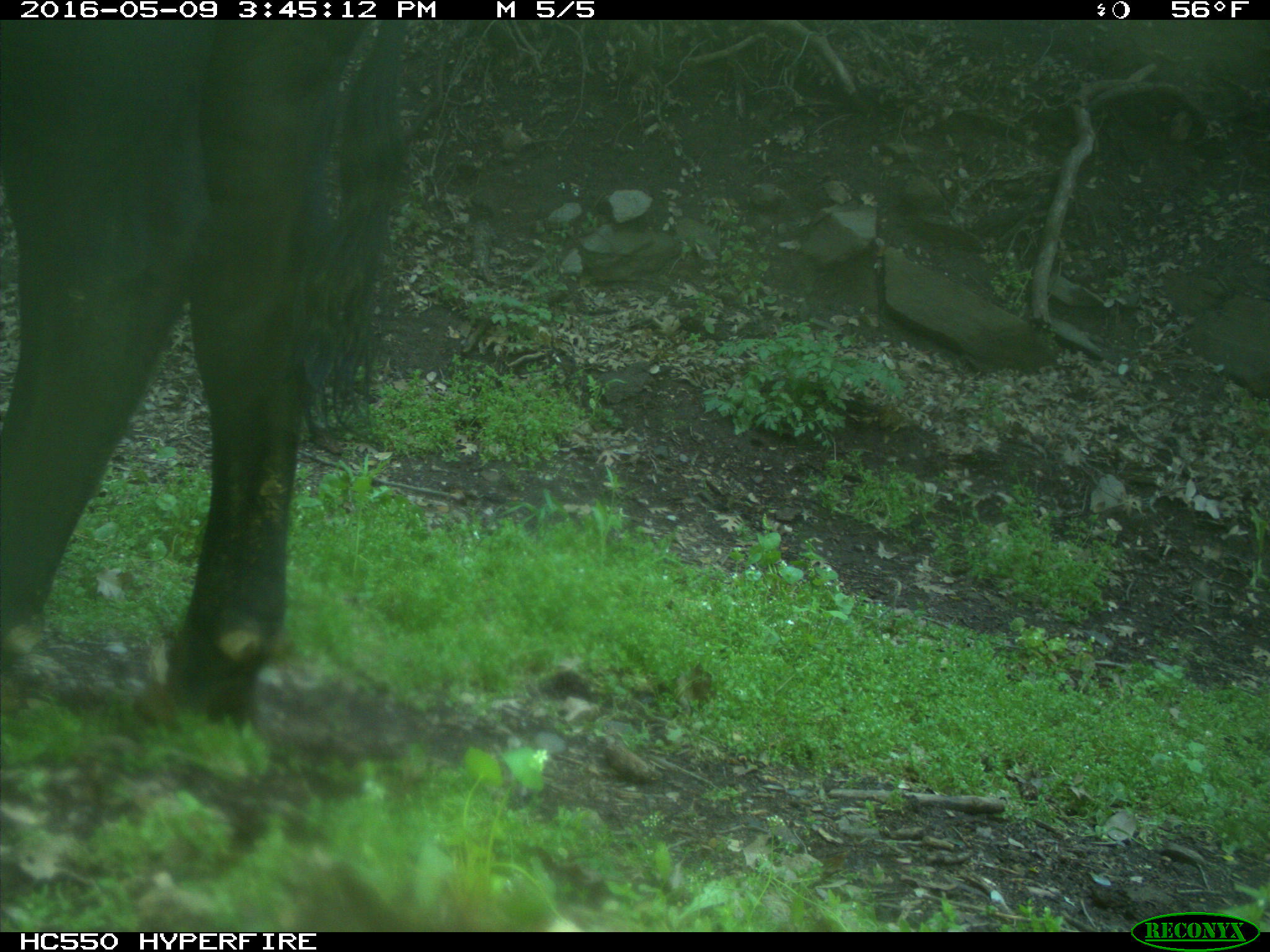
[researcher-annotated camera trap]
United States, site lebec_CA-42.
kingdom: Animalia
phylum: Chordata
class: Mammalia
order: Artiodactyla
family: Bovidae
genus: Bos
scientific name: Bos taurus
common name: domestic cow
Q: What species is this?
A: Bos taurus (domestic cow).